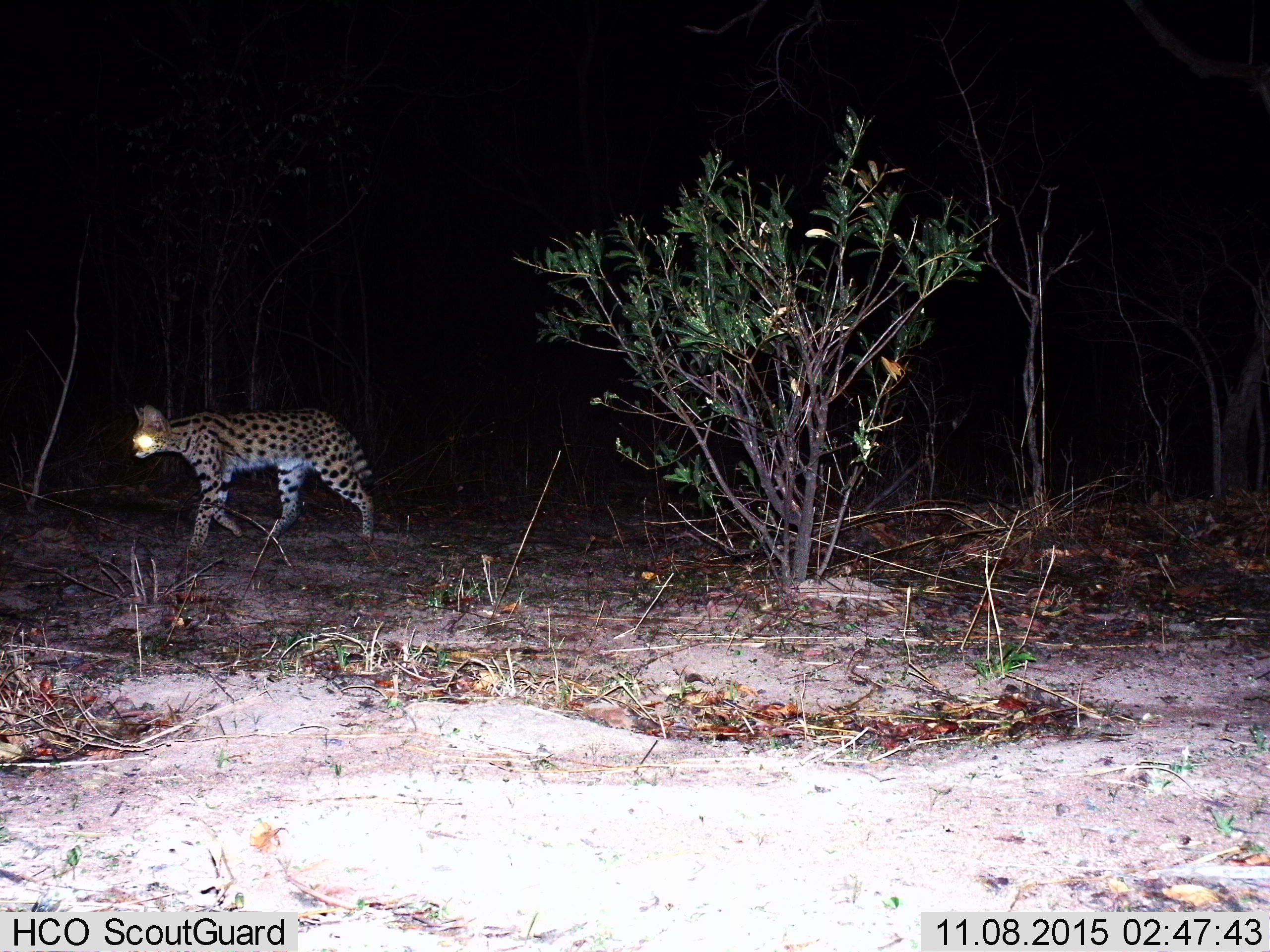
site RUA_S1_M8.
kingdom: Animalia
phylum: Chordata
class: Mammalia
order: Carnivora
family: Felidae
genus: Leptailurus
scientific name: Leptailurus serval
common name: serval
Serval (Leptailurus serval), count 1. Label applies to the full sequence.